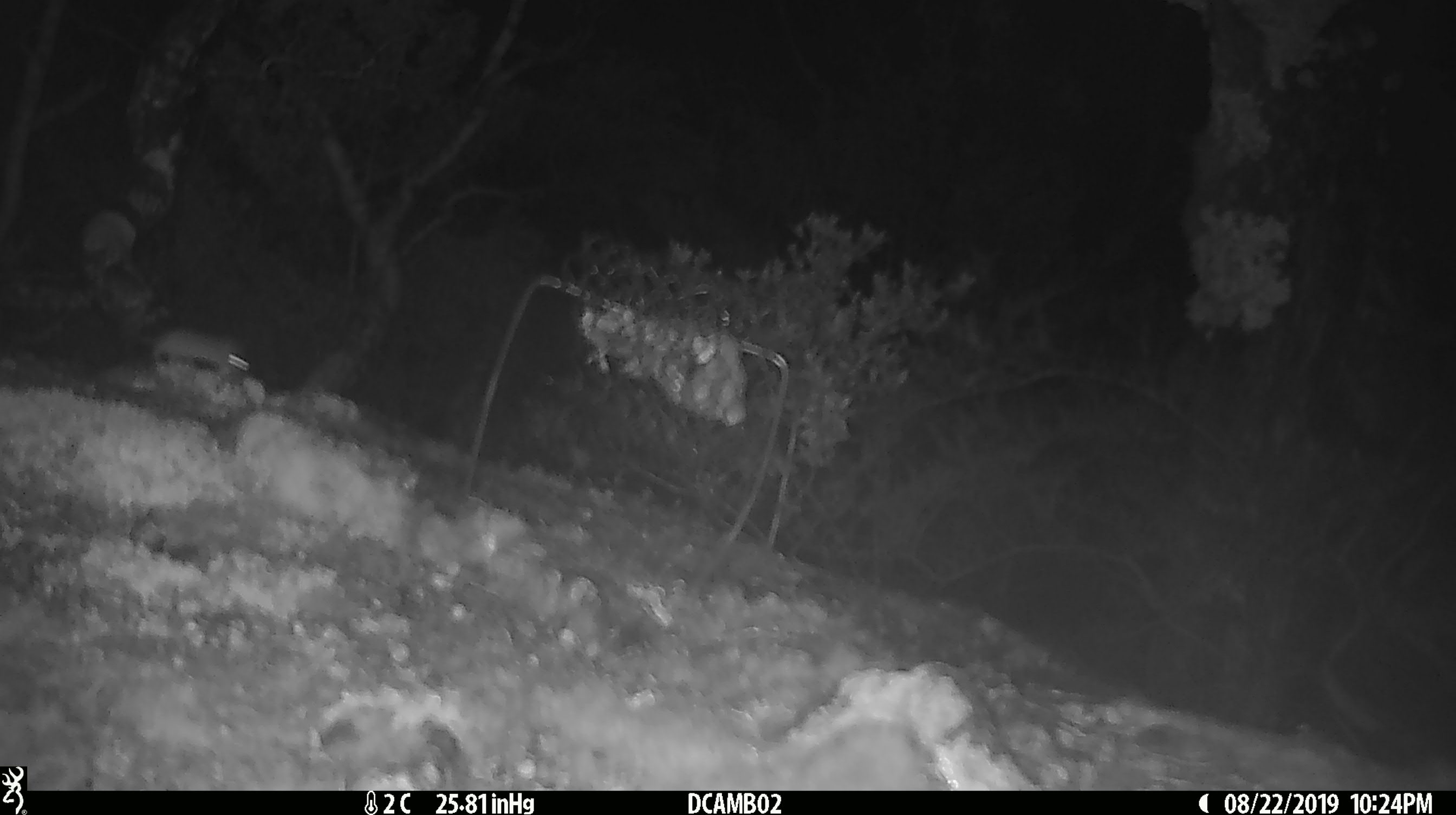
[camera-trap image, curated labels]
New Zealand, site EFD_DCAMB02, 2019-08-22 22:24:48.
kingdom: Animalia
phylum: Chordata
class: Mammalia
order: Rodentia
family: Muridae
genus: Mus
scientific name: Mus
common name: mouse